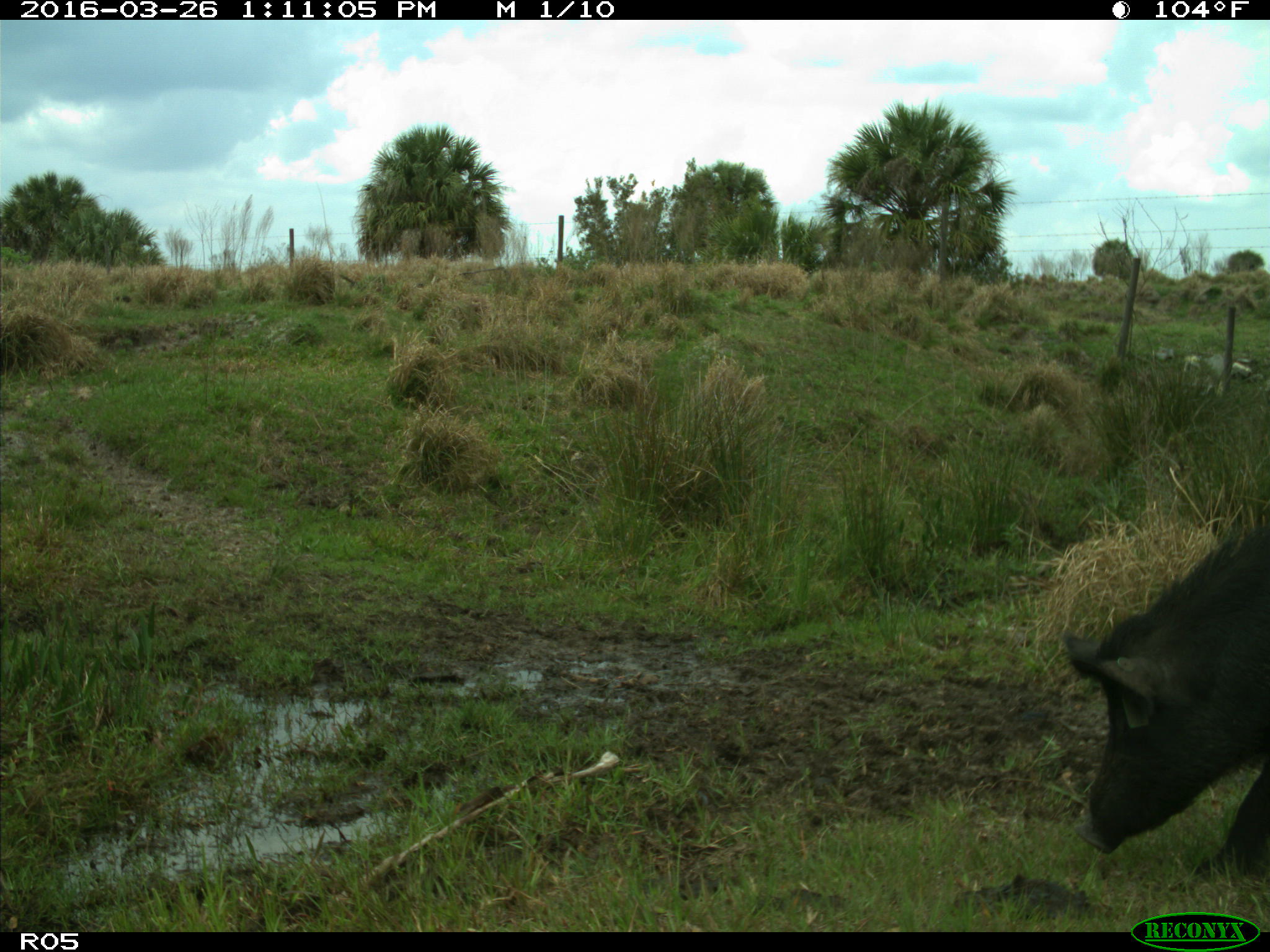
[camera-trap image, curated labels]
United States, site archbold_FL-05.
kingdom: Animalia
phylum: Chordata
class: Mammalia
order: Artiodactyla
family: Suidae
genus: Sus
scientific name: Sus scrofa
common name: wild boar